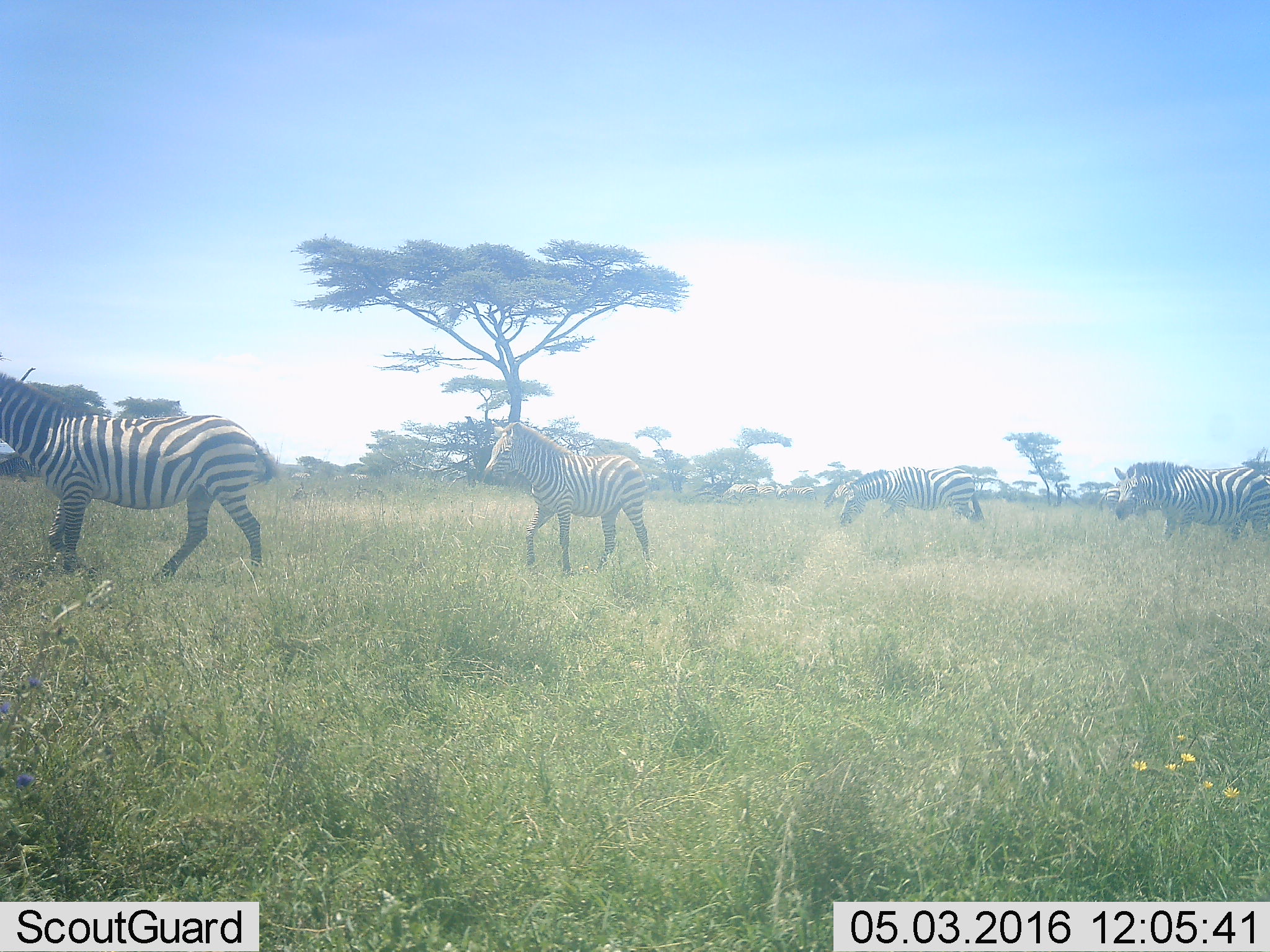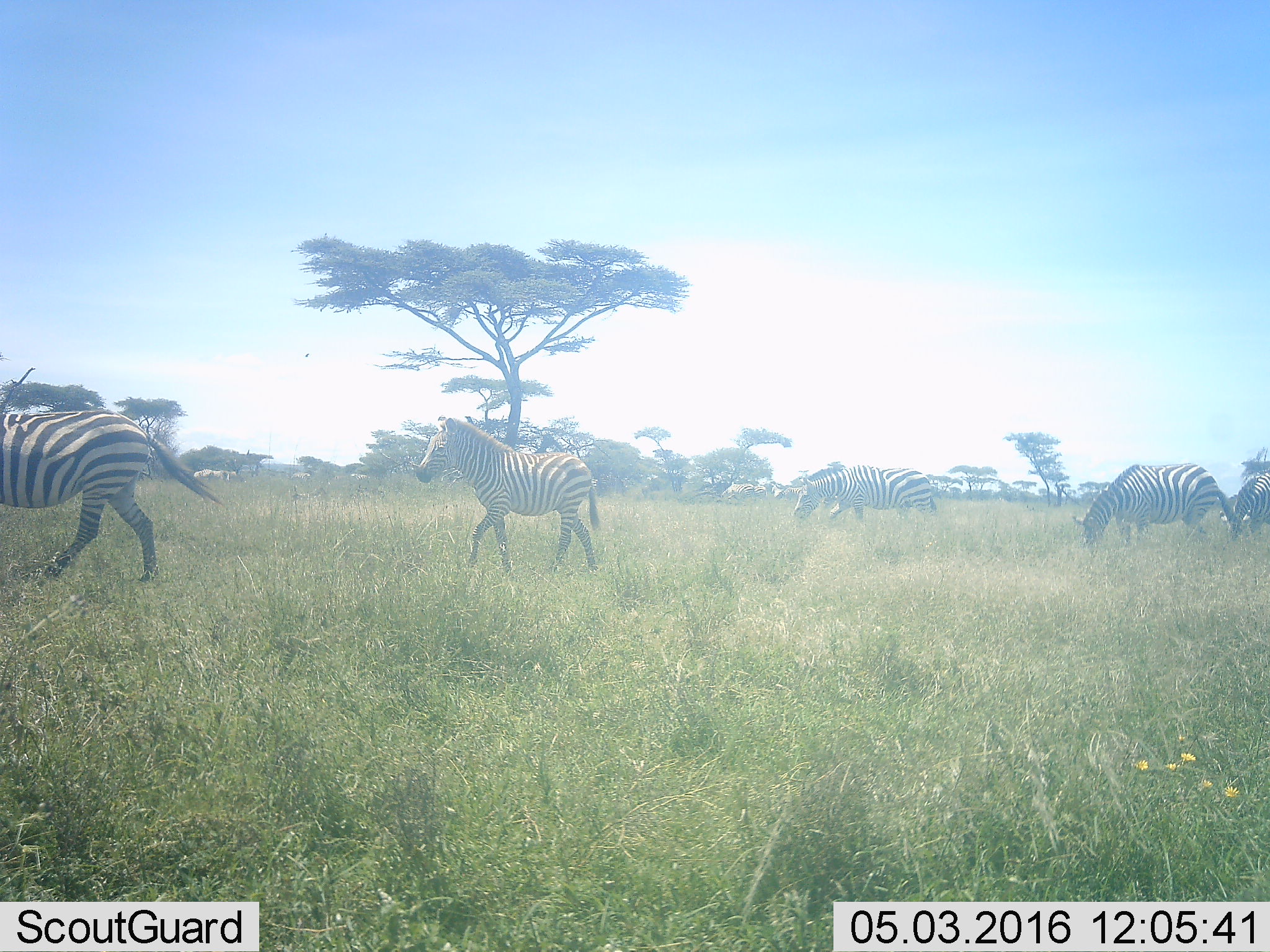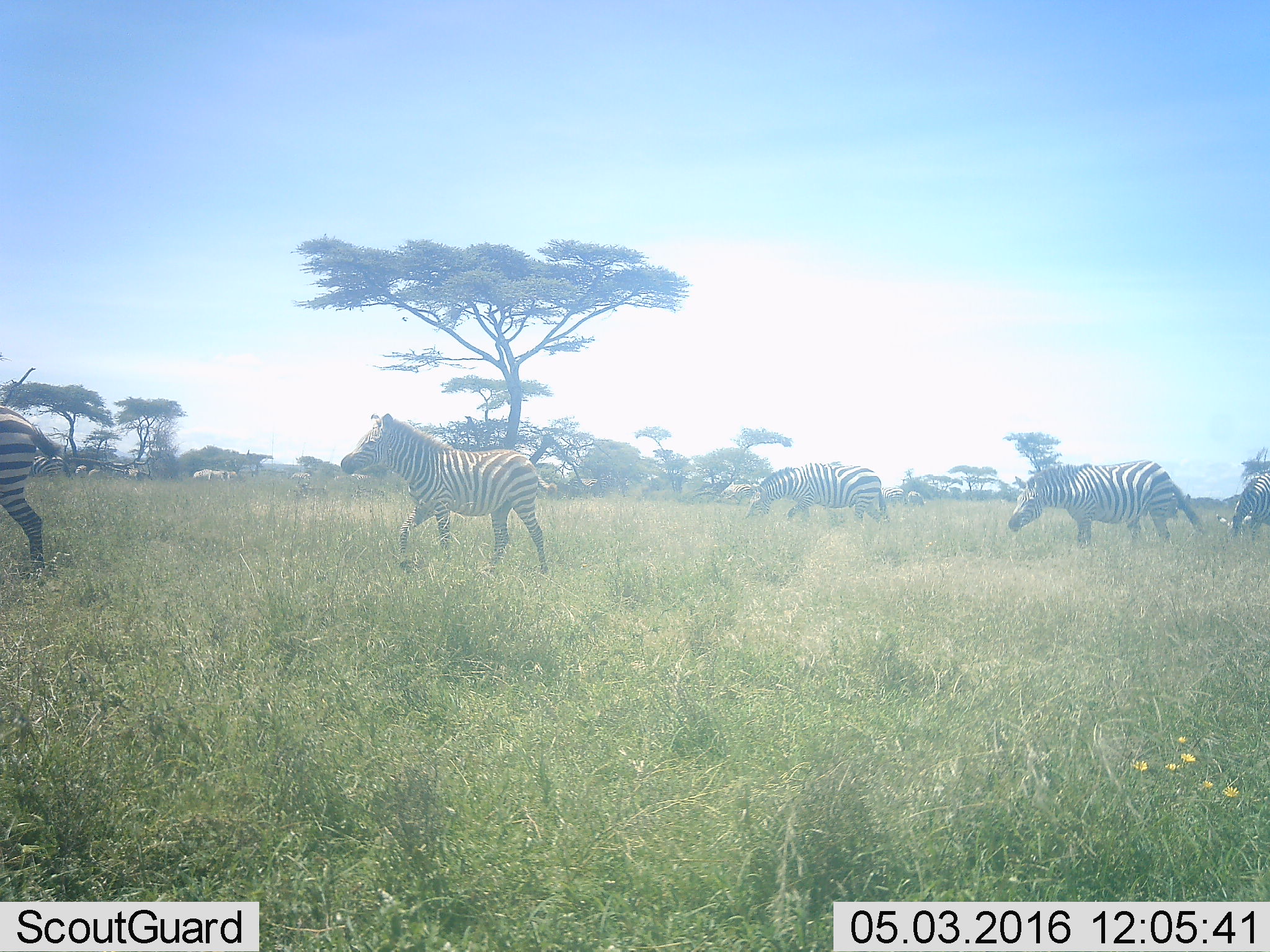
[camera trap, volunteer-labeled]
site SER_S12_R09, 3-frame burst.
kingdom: Animalia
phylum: Chordata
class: Mammalia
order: Perissodactyla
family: Equidae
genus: Equus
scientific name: Equus quagga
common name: plains zebra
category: zebraplains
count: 4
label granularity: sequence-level